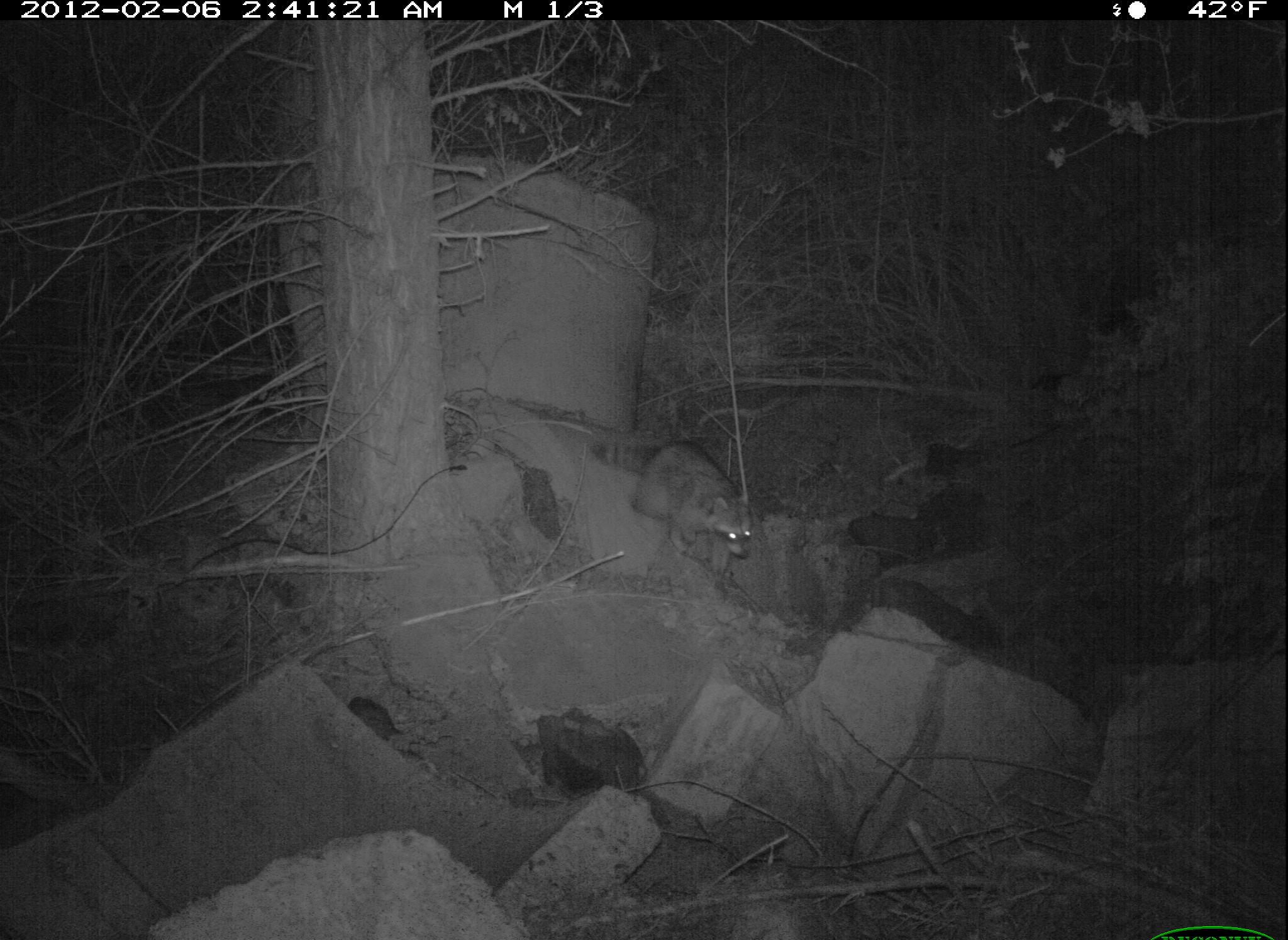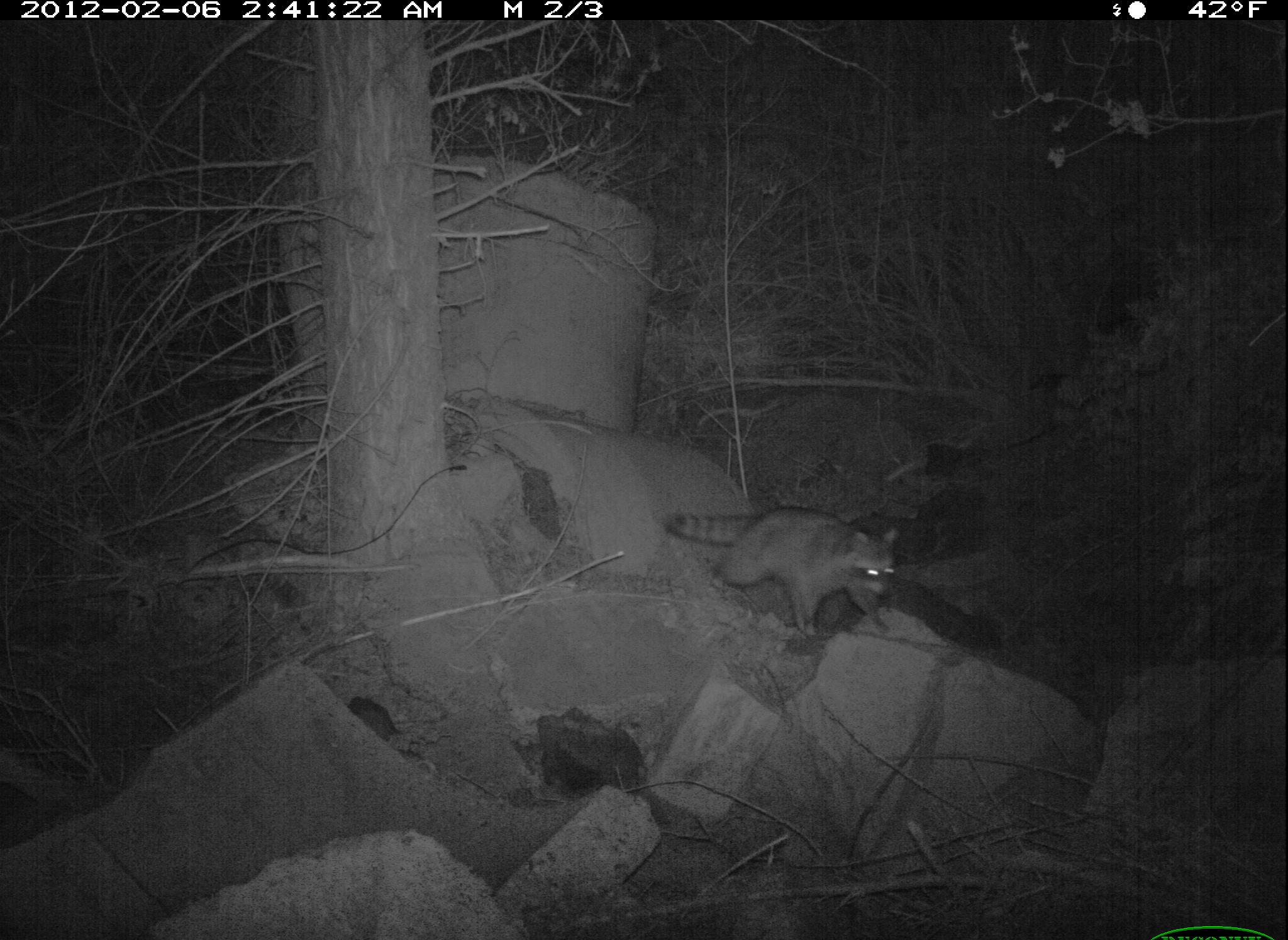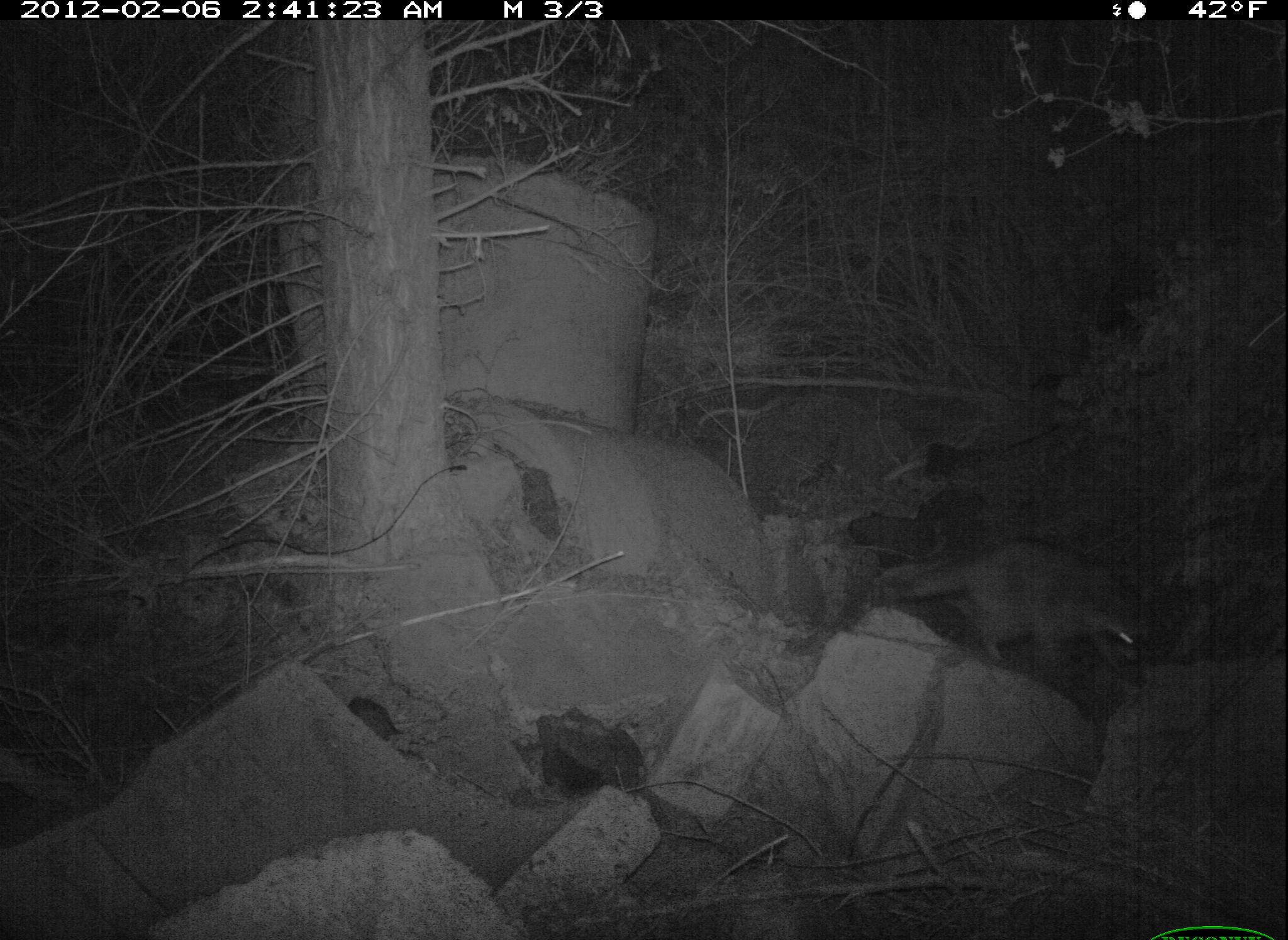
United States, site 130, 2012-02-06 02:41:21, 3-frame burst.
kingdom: Animalia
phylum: Chordata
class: Mammalia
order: Carnivora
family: Procyonidae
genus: Procyon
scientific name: Procyon lotor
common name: raccoon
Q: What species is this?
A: Raccoon (Procyon lotor).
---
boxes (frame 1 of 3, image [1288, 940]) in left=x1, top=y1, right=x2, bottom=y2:
raccoon: left=625, top=404, right=779, bottom=572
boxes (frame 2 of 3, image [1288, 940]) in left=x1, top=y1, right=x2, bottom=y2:
raccoon: left=654, top=475, right=929, bottom=631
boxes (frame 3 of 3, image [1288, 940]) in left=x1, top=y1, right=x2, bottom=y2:
raccoon: left=865, top=522, right=1183, bottom=714